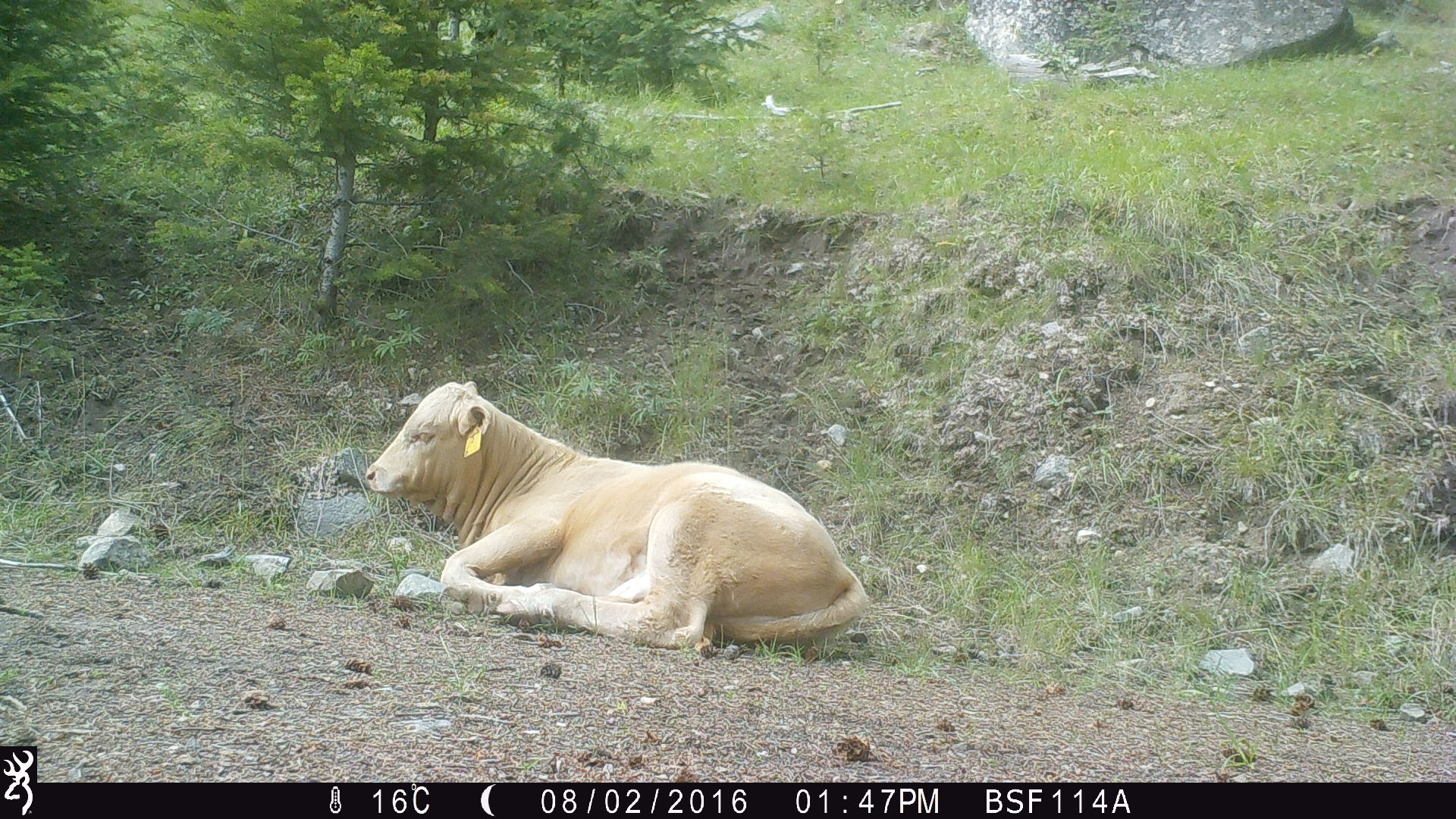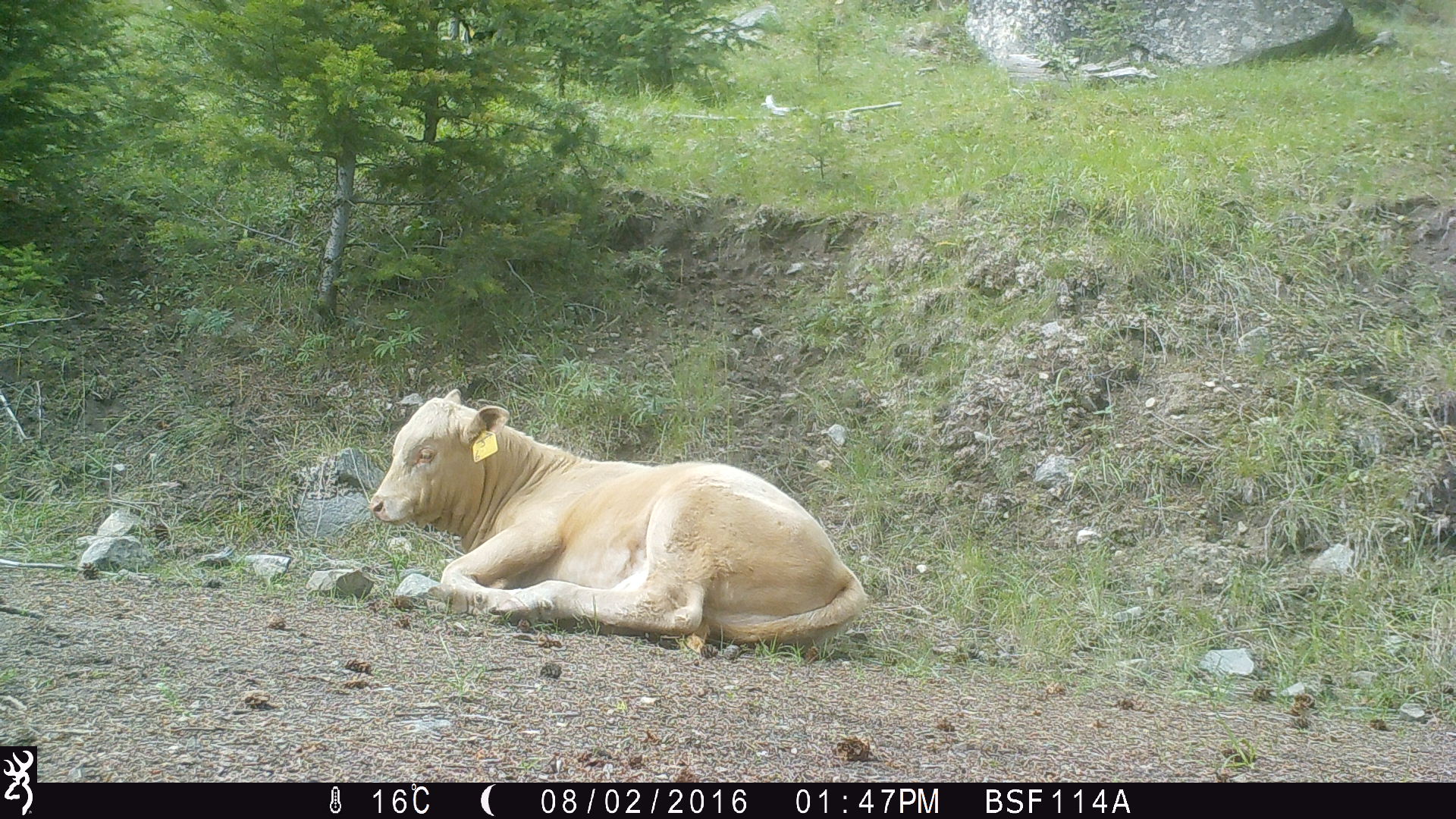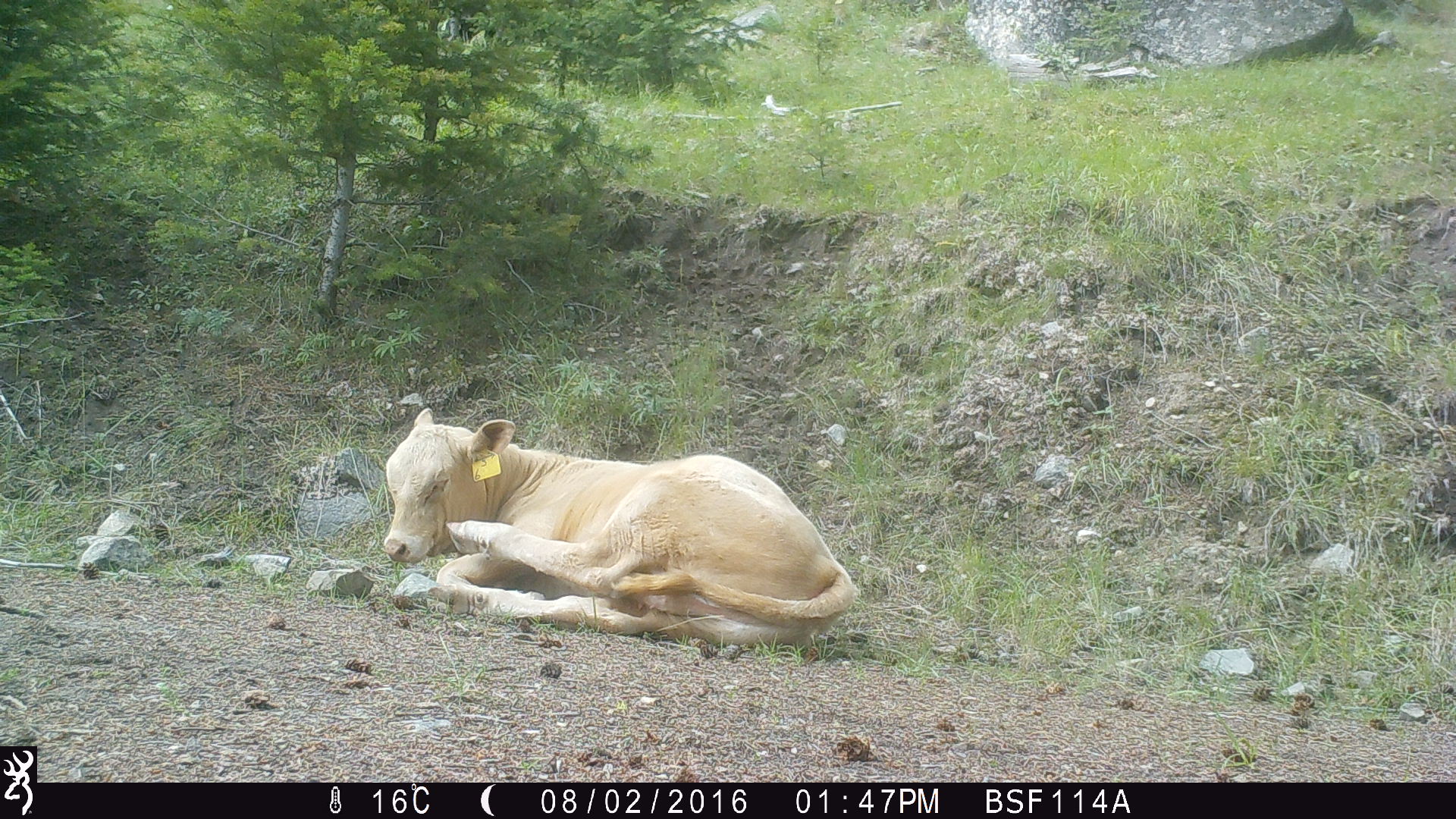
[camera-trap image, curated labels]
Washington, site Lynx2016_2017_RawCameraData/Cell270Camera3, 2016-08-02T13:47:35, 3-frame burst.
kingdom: Animalia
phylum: Chordata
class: Mammalia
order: Artiodactyla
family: Bovidae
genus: Bos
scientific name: Bos taurus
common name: domestic cattle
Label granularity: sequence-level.